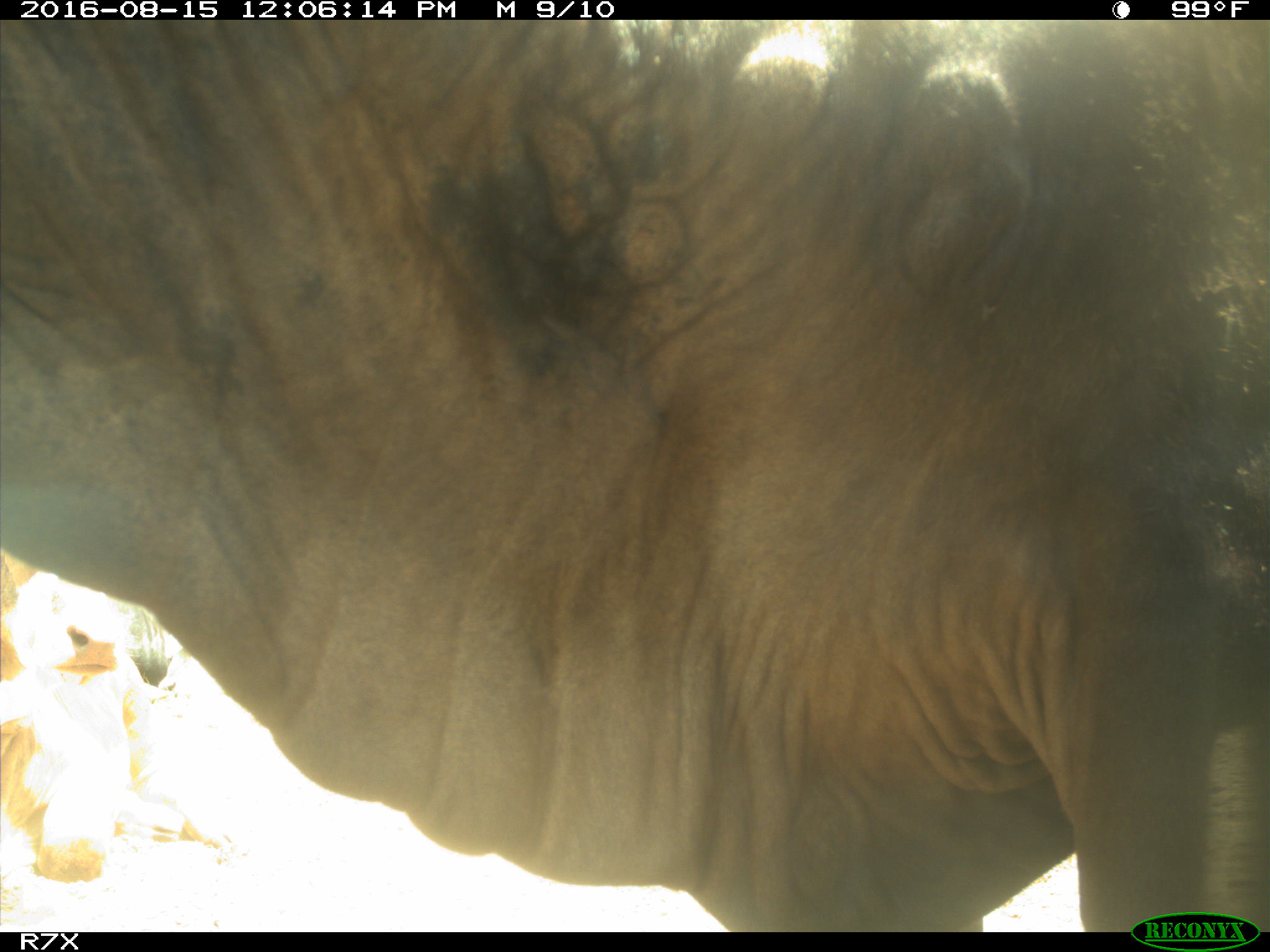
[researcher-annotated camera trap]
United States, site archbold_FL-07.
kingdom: Animalia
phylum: Chordata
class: Mammalia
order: Artiodactyla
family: Bovidae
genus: Bos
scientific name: Bos taurus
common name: domestic cow